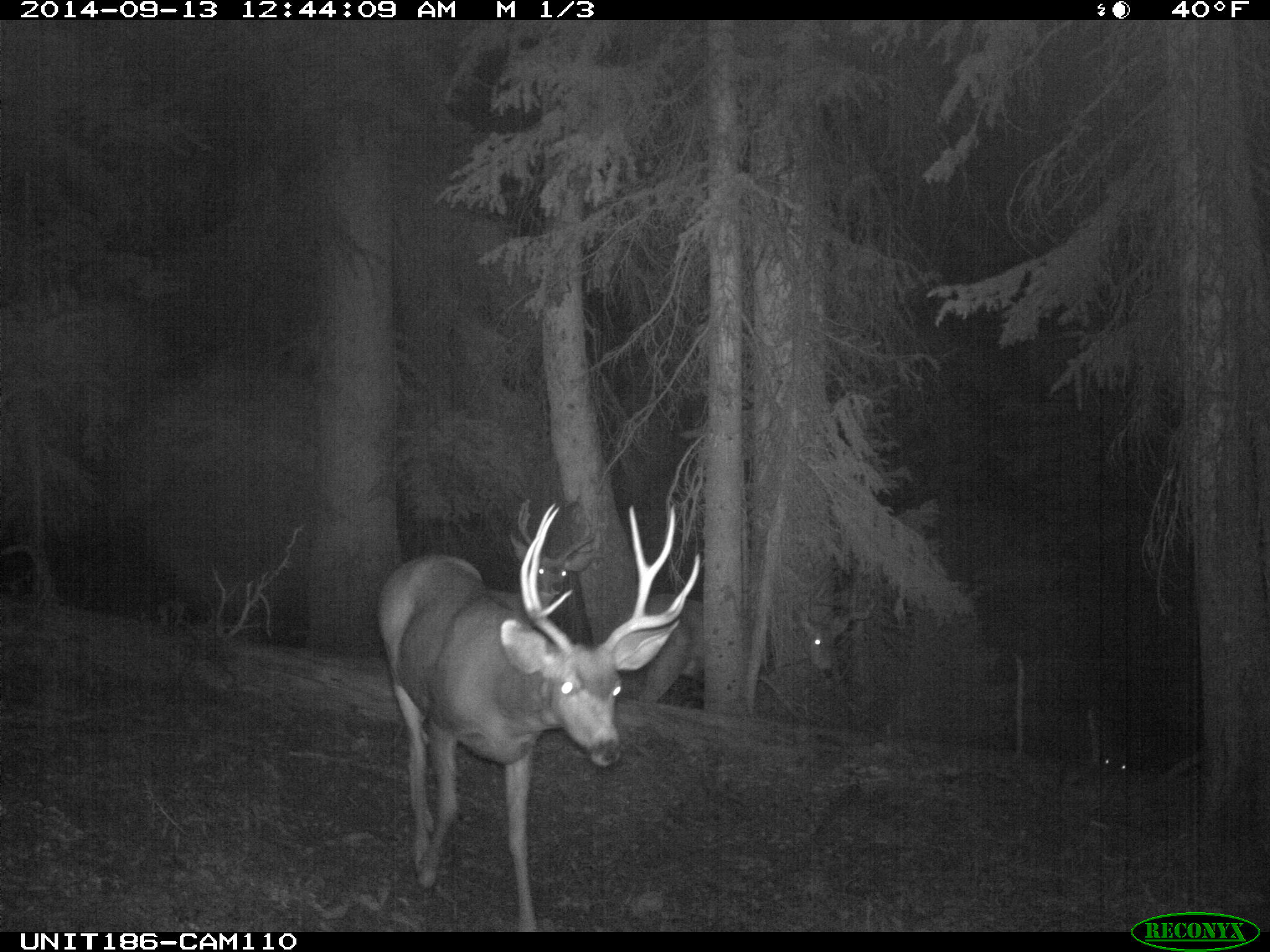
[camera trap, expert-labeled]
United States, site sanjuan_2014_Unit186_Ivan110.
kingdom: Animalia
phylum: Chordata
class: Mammalia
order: Artiodactyla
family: Cervidae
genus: Odocoileus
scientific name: Odocoileus hemionus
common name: mule deer